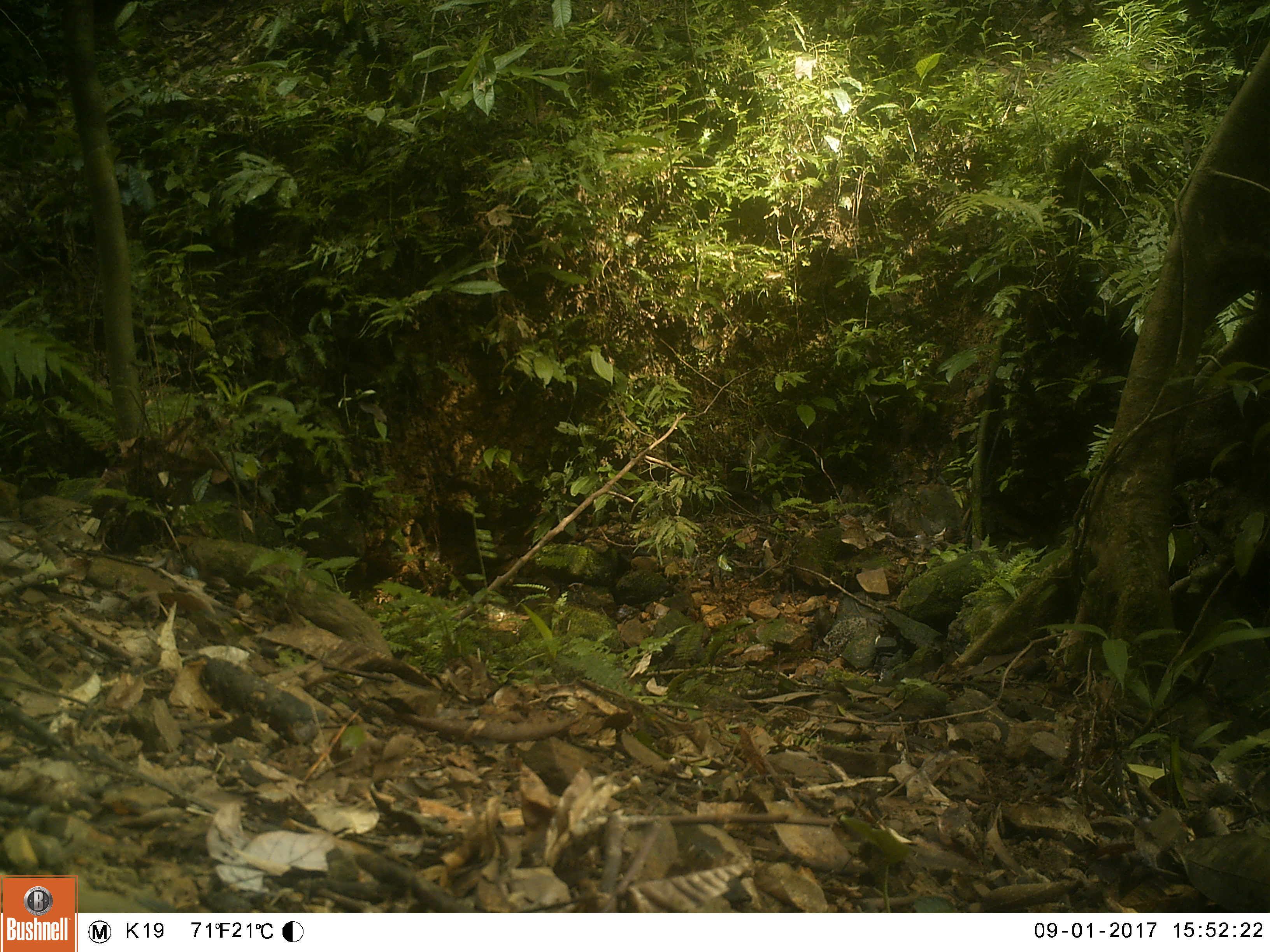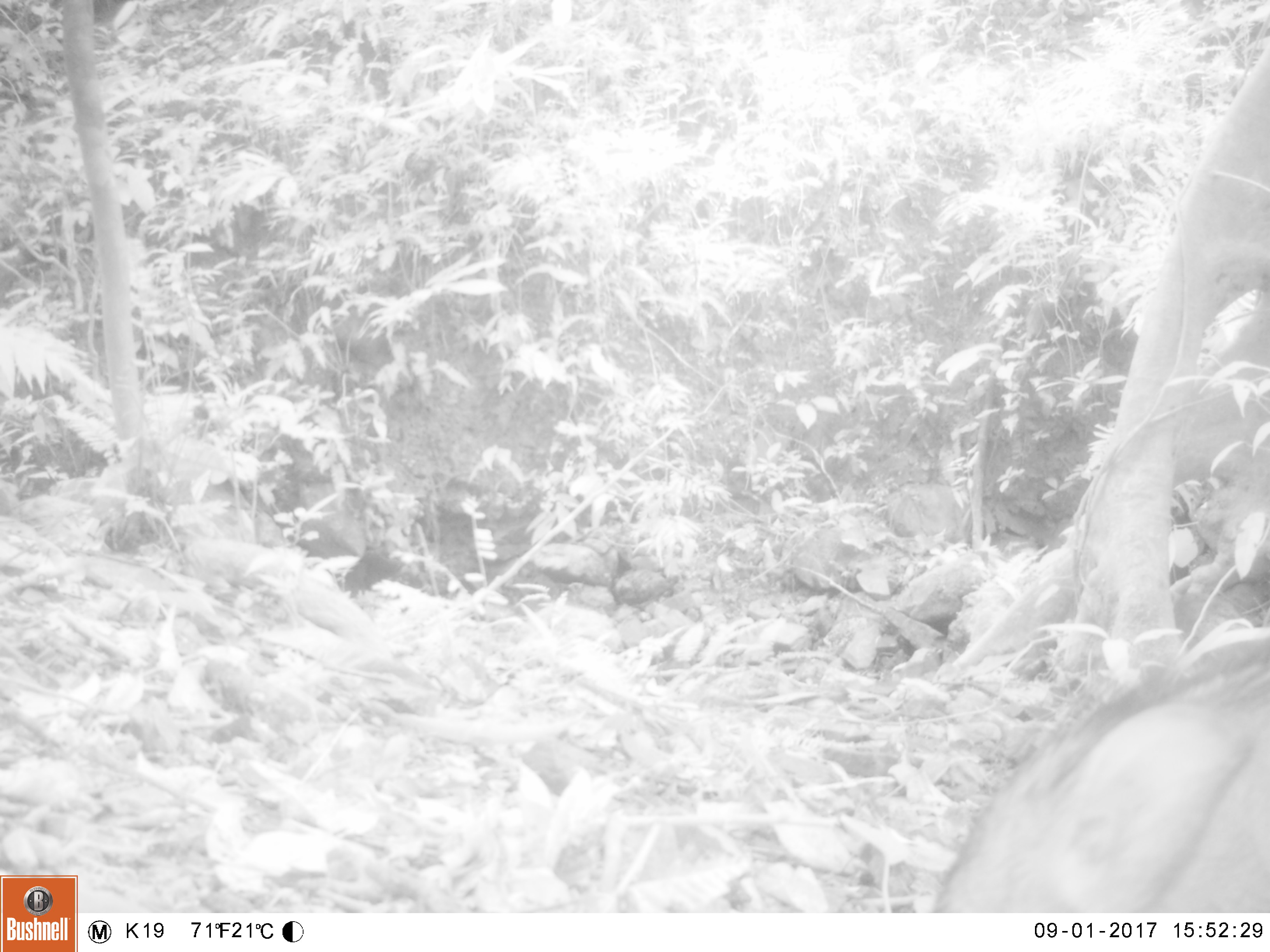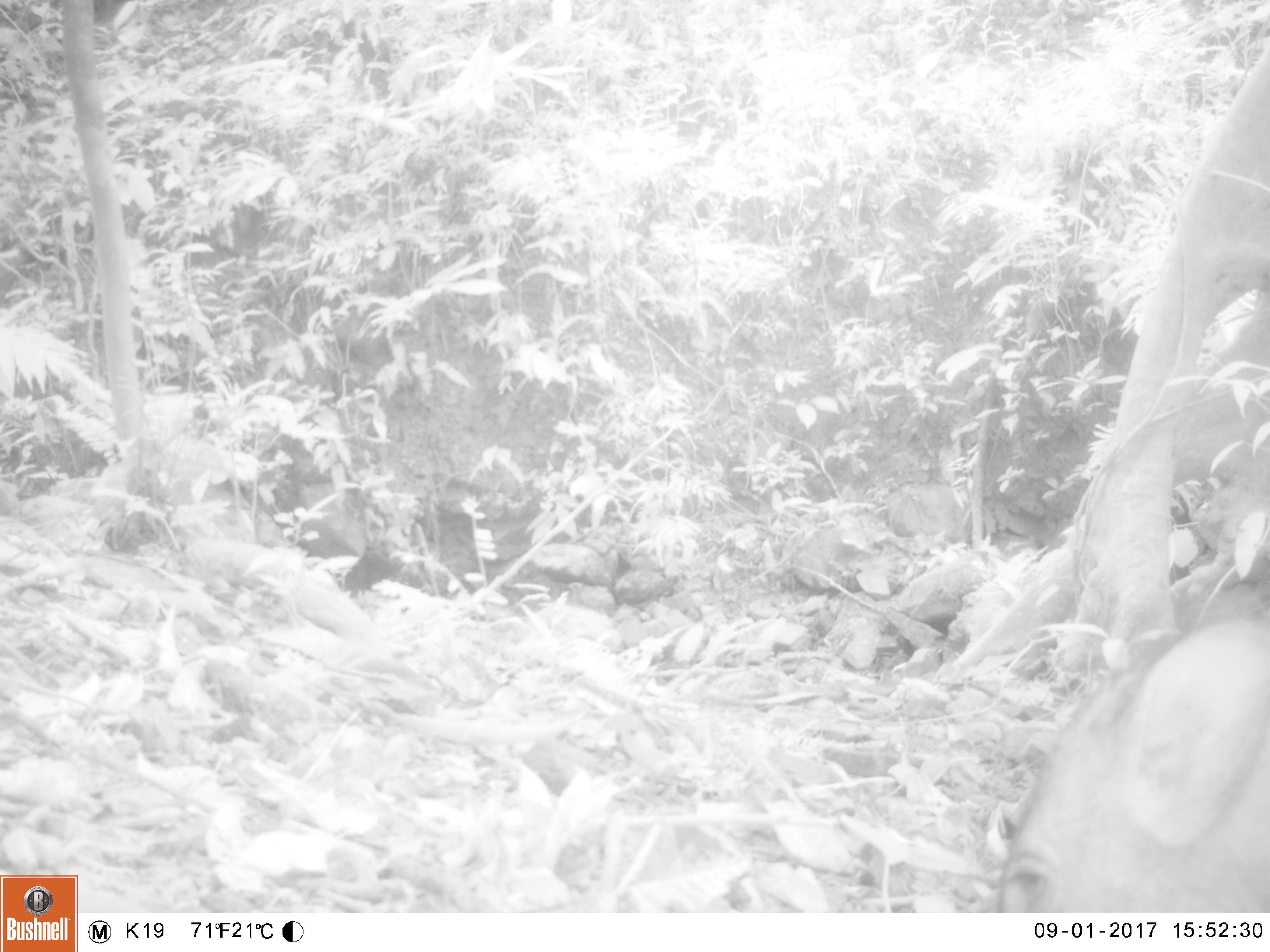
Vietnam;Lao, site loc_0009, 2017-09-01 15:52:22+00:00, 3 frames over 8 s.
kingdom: Animalia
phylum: Chordata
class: Mammalia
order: Artiodactyla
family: Suidae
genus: Sus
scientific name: Sus scrofa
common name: eurasian wild pig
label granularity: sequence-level